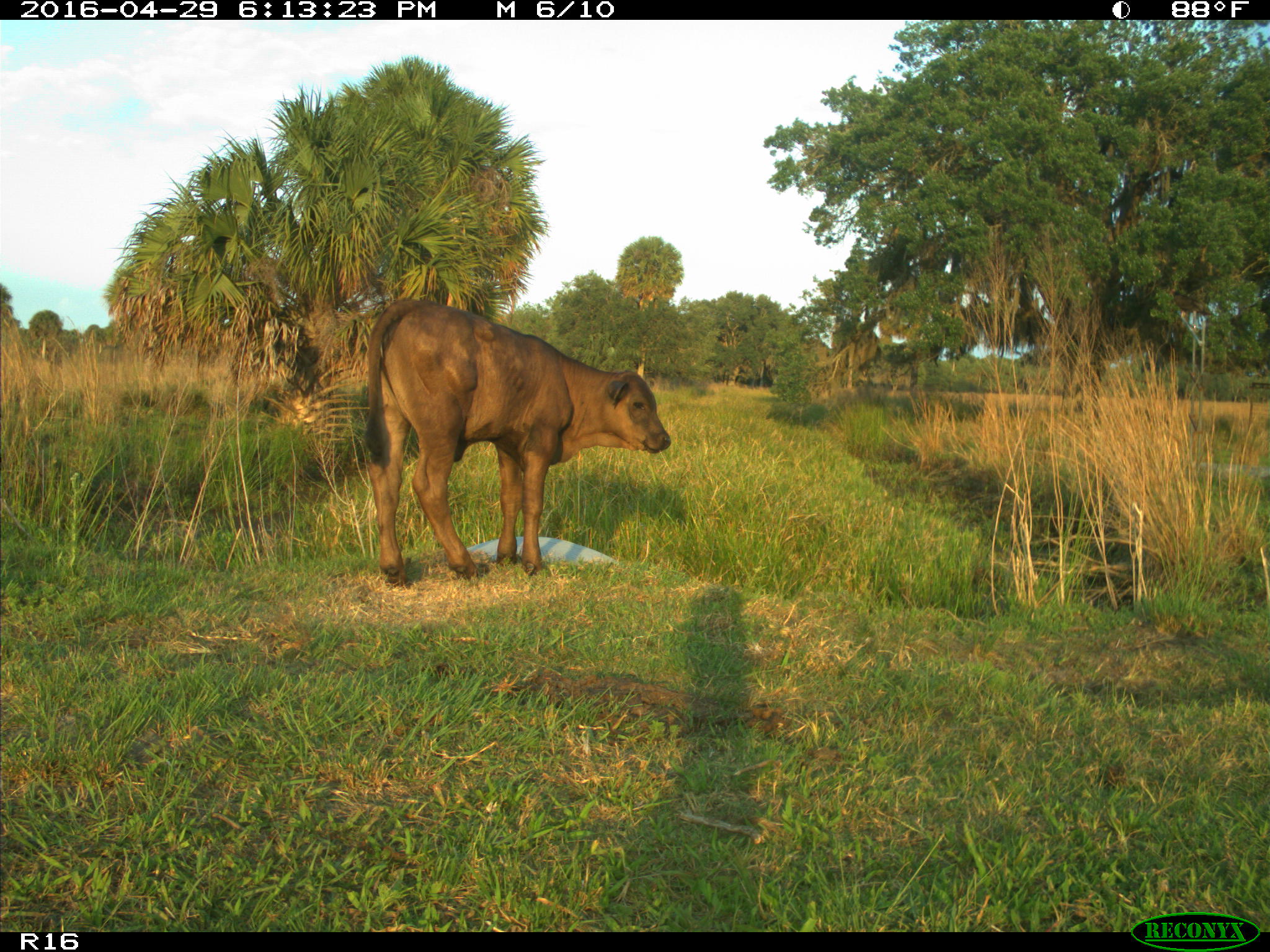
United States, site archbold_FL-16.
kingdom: Animalia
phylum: Chordata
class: Mammalia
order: Artiodactyla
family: Bovidae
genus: Bos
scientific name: Bos taurus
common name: domestic cow